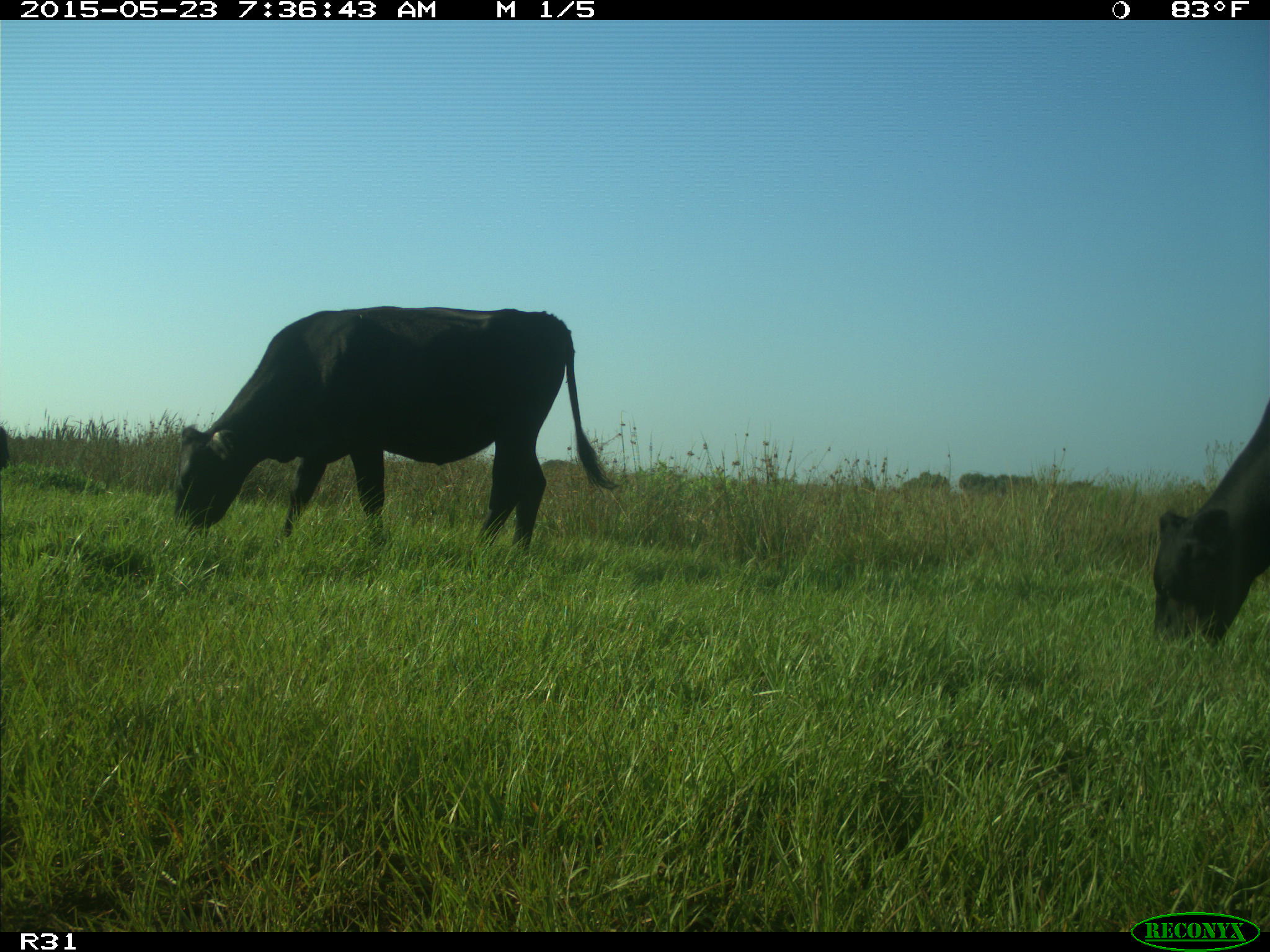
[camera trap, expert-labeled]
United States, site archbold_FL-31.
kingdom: Animalia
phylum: Chordata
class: Mammalia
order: Artiodactyla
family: Bovidae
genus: Bos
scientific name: Bos taurus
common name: domestic cow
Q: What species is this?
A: Bos taurus (domestic cow).